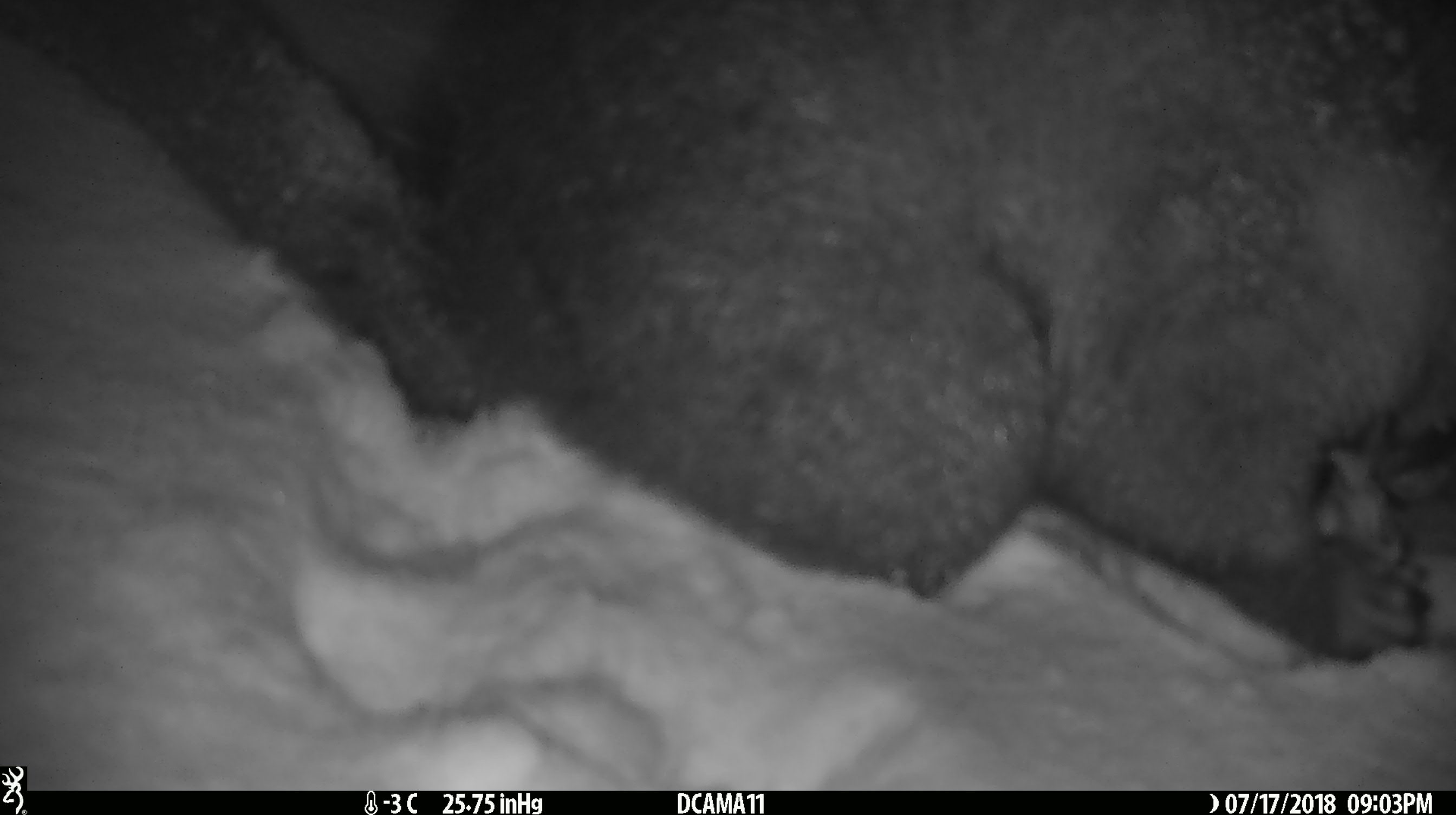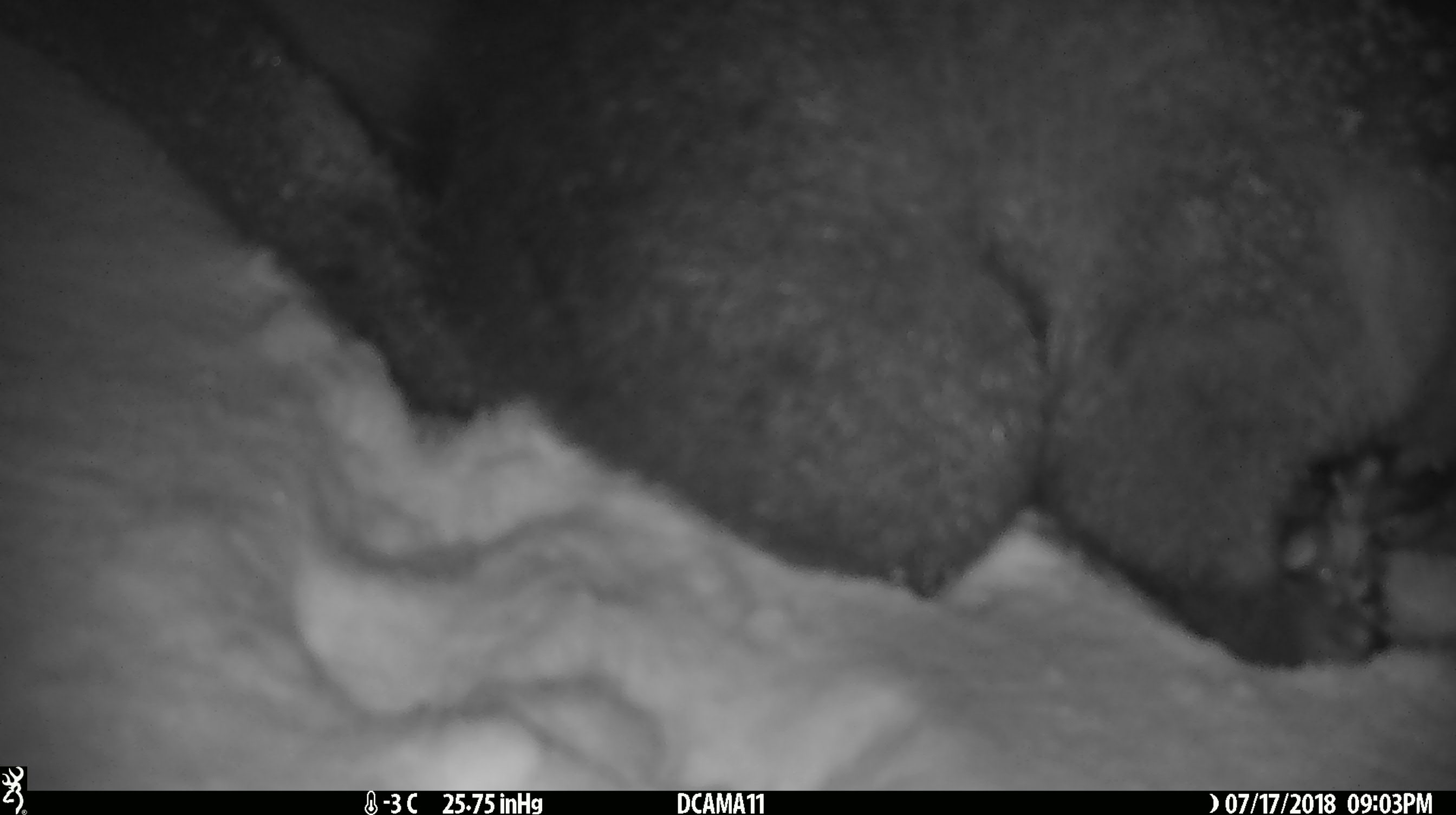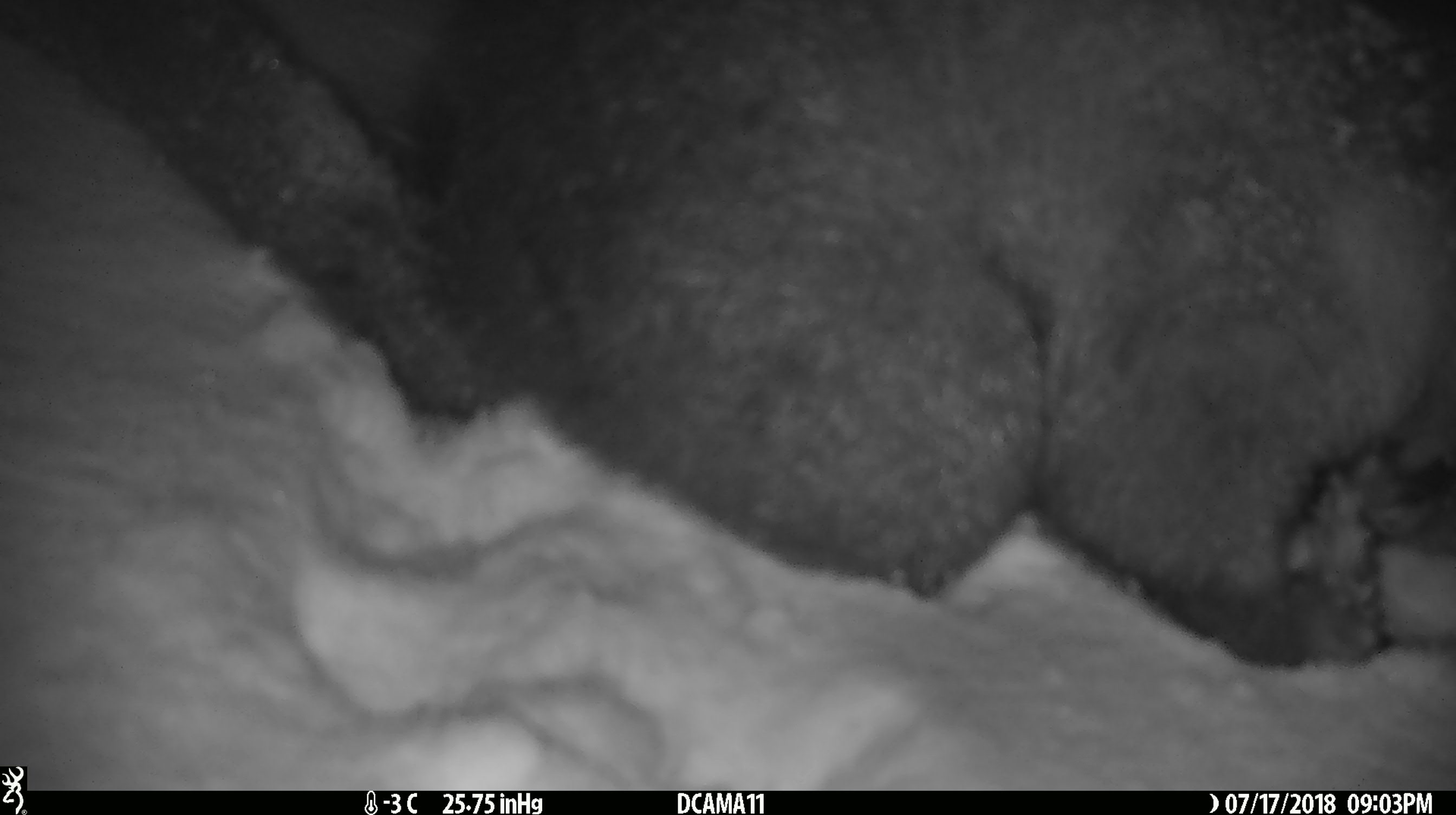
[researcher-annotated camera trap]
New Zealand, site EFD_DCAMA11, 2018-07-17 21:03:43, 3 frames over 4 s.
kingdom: Animalia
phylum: Chordata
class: Mammalia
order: Diprotodontia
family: Phalangeridae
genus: Trichosurus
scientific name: Trichosurus vulpecula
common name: common brushtail possum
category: possum